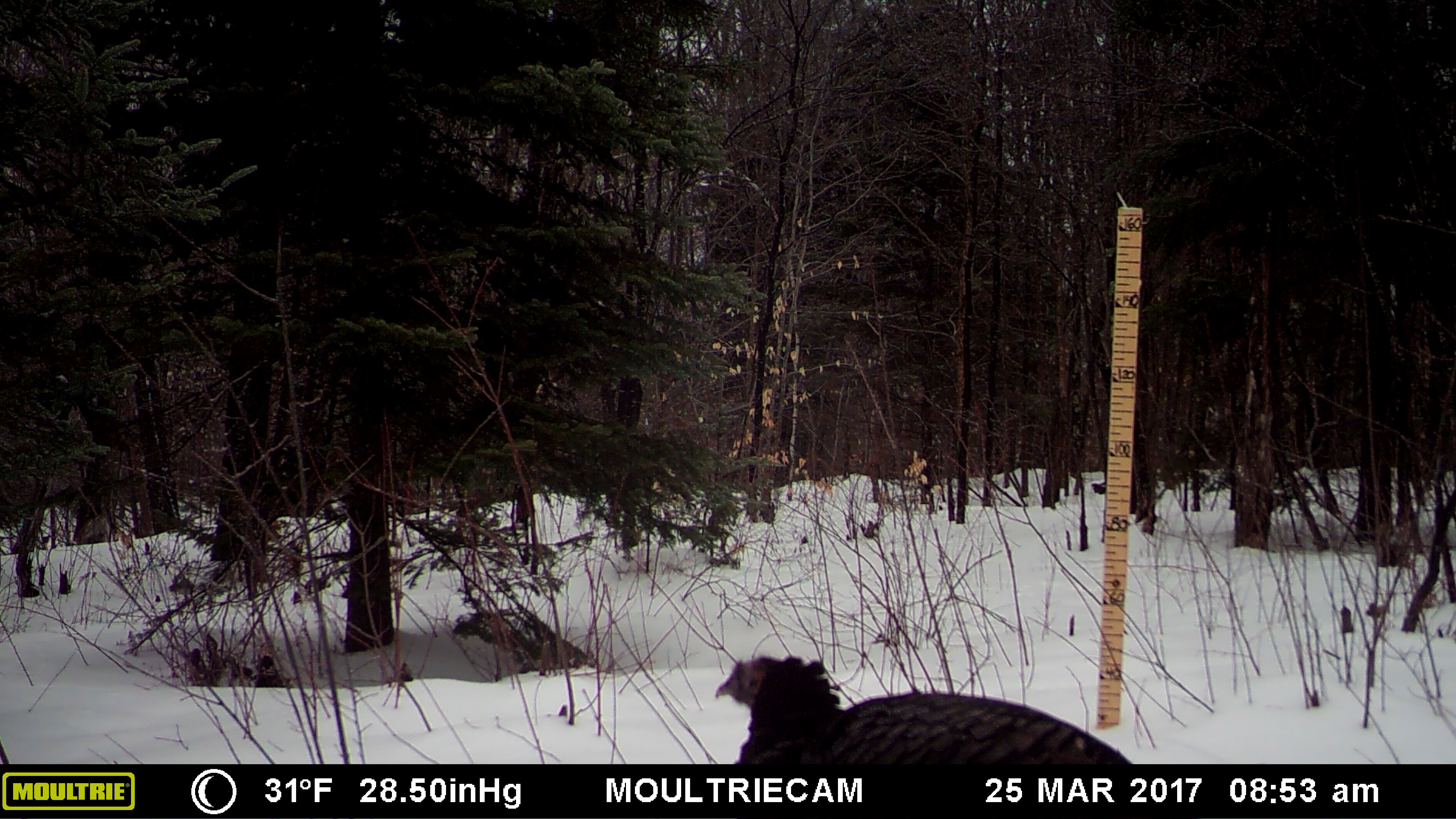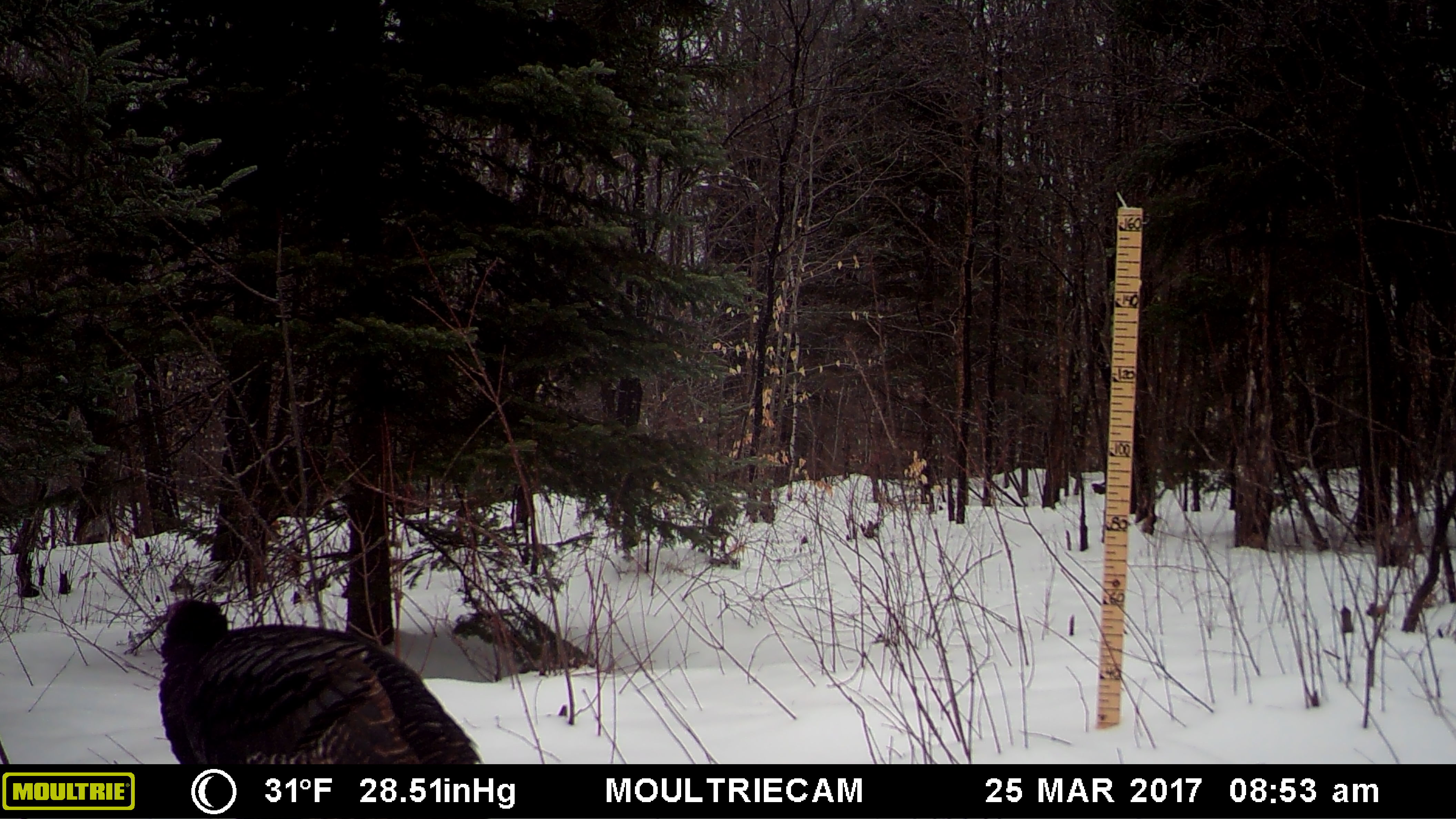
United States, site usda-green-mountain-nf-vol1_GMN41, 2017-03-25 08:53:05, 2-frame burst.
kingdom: Animalia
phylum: Chordata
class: Aves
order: Galliformes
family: Phasianidae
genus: Meleagris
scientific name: Meleagris gallopavo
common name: wild turkey